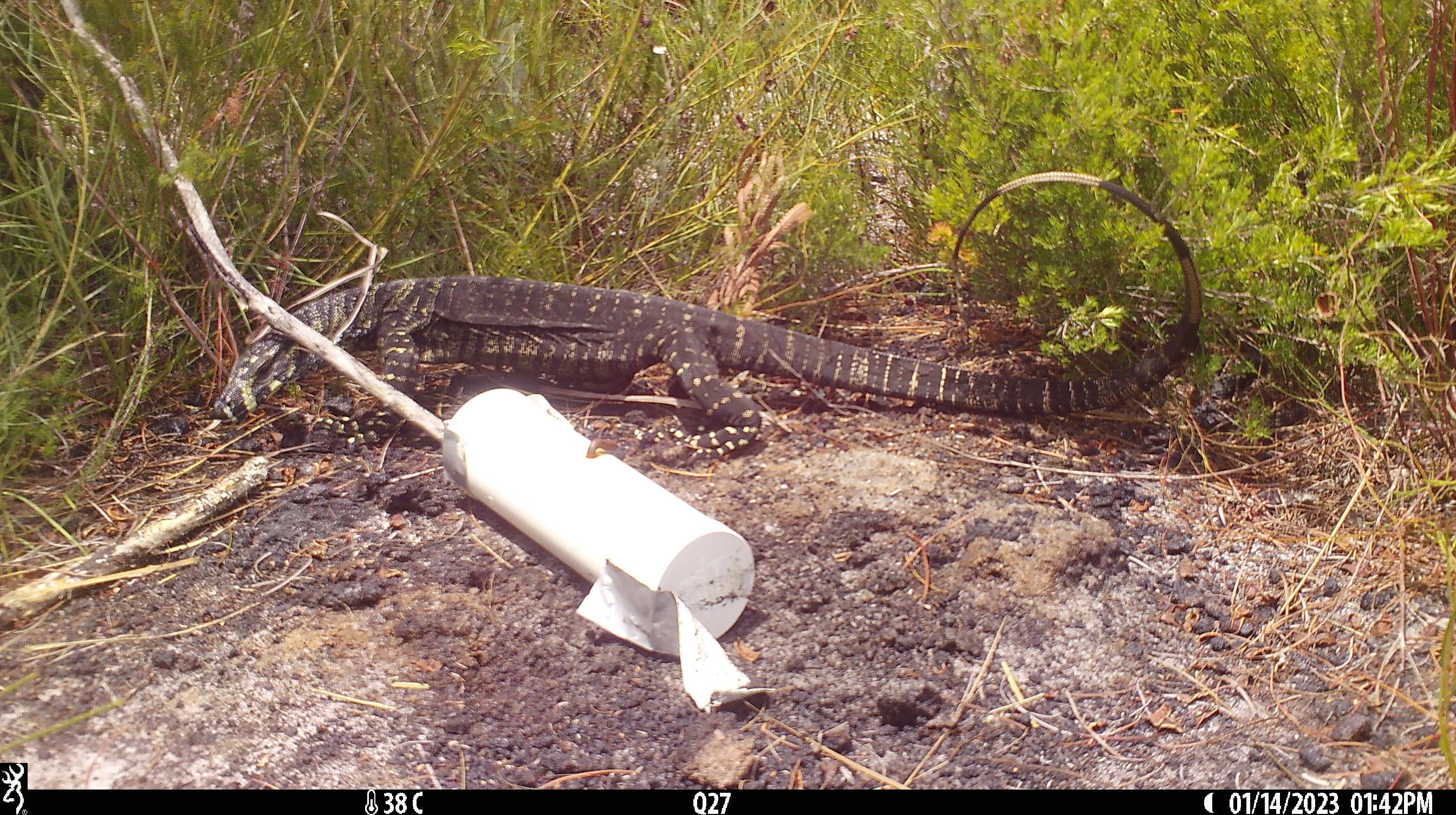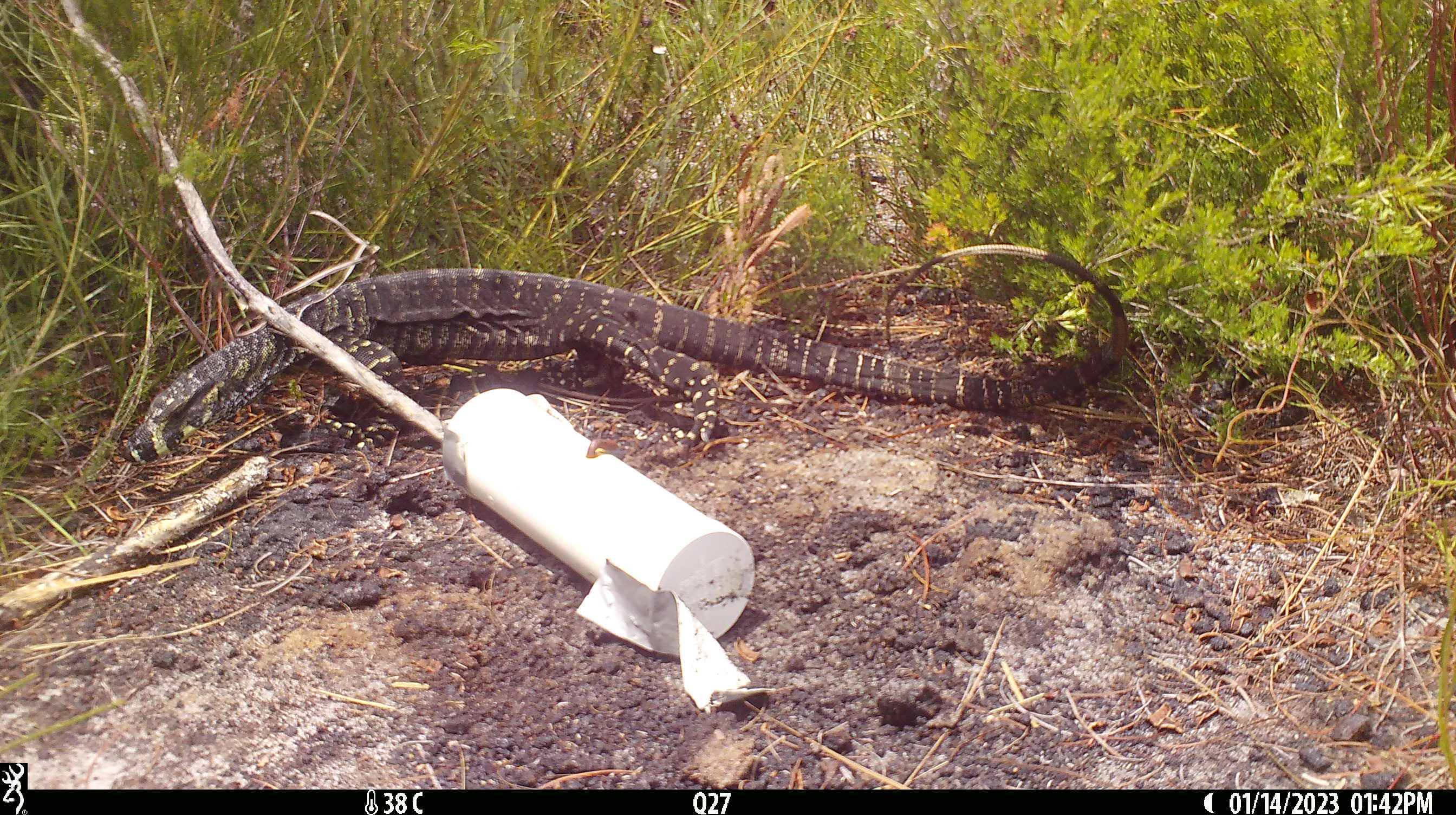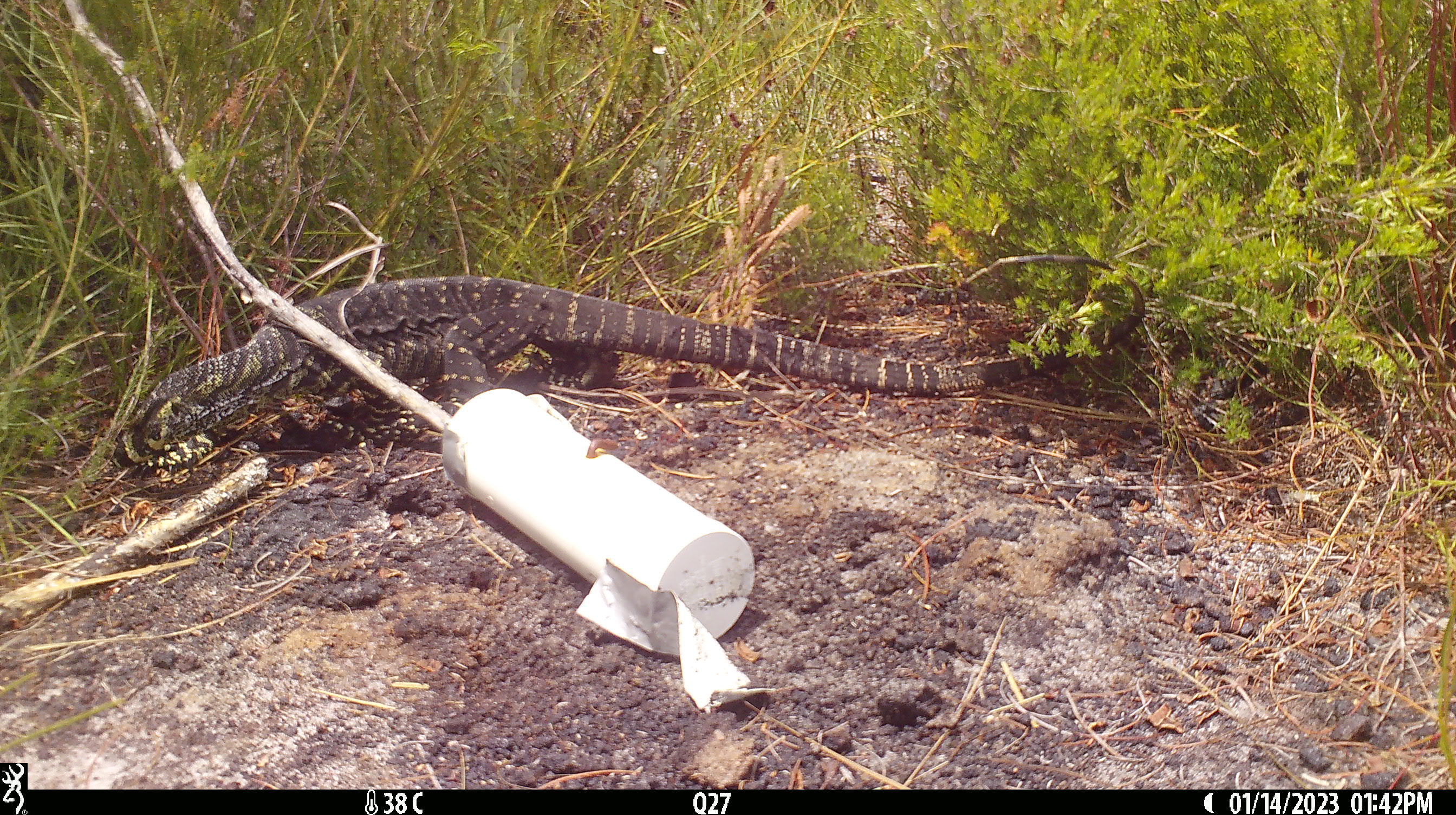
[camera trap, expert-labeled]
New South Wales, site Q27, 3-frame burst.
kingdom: Animalia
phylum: Chordata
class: Reptilia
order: Squamata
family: Varanidae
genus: Varanus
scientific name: Varanus varius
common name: lace monitor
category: goanna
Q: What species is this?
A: Goanna (lace monitor) (Varanus varius).